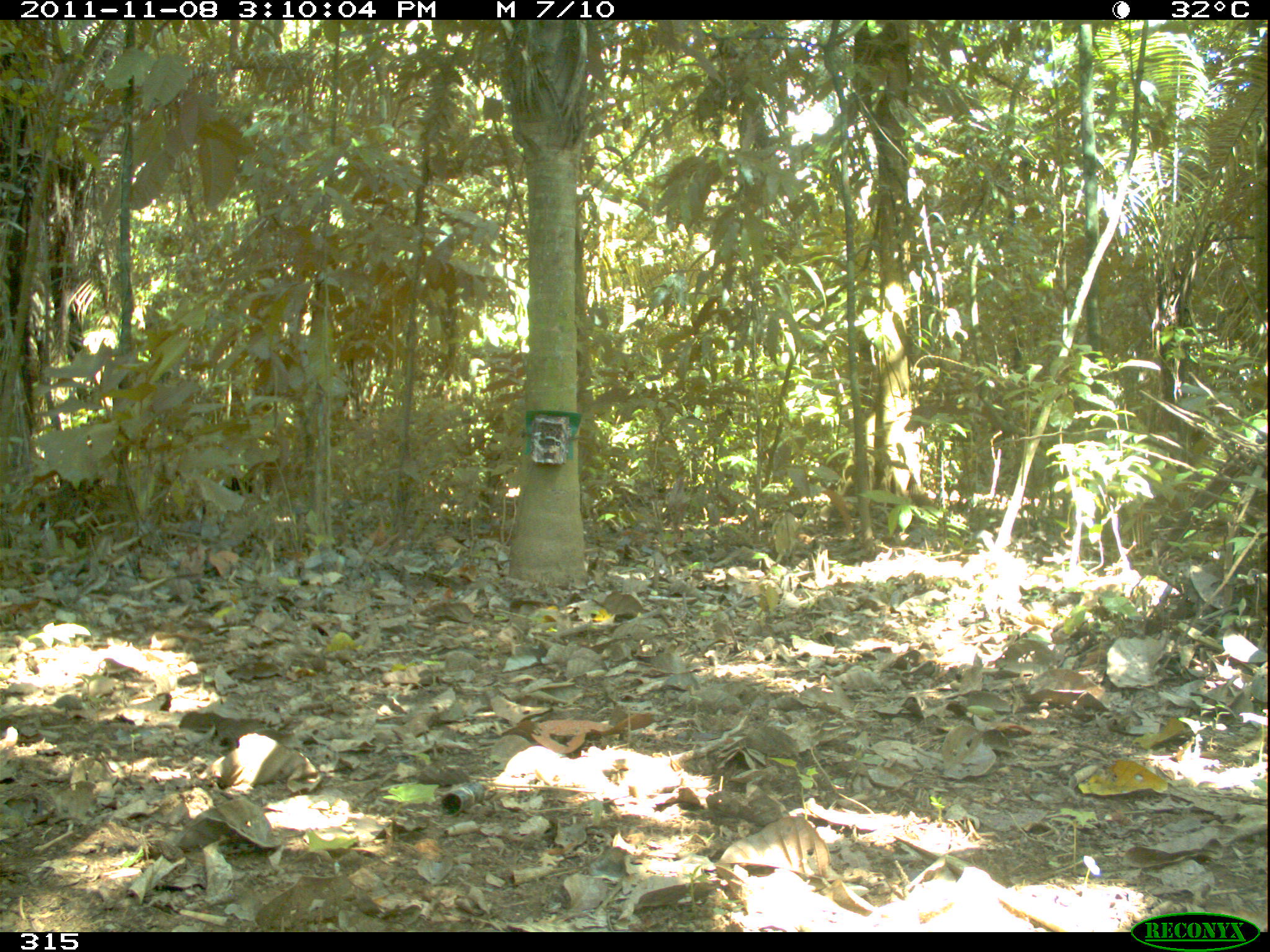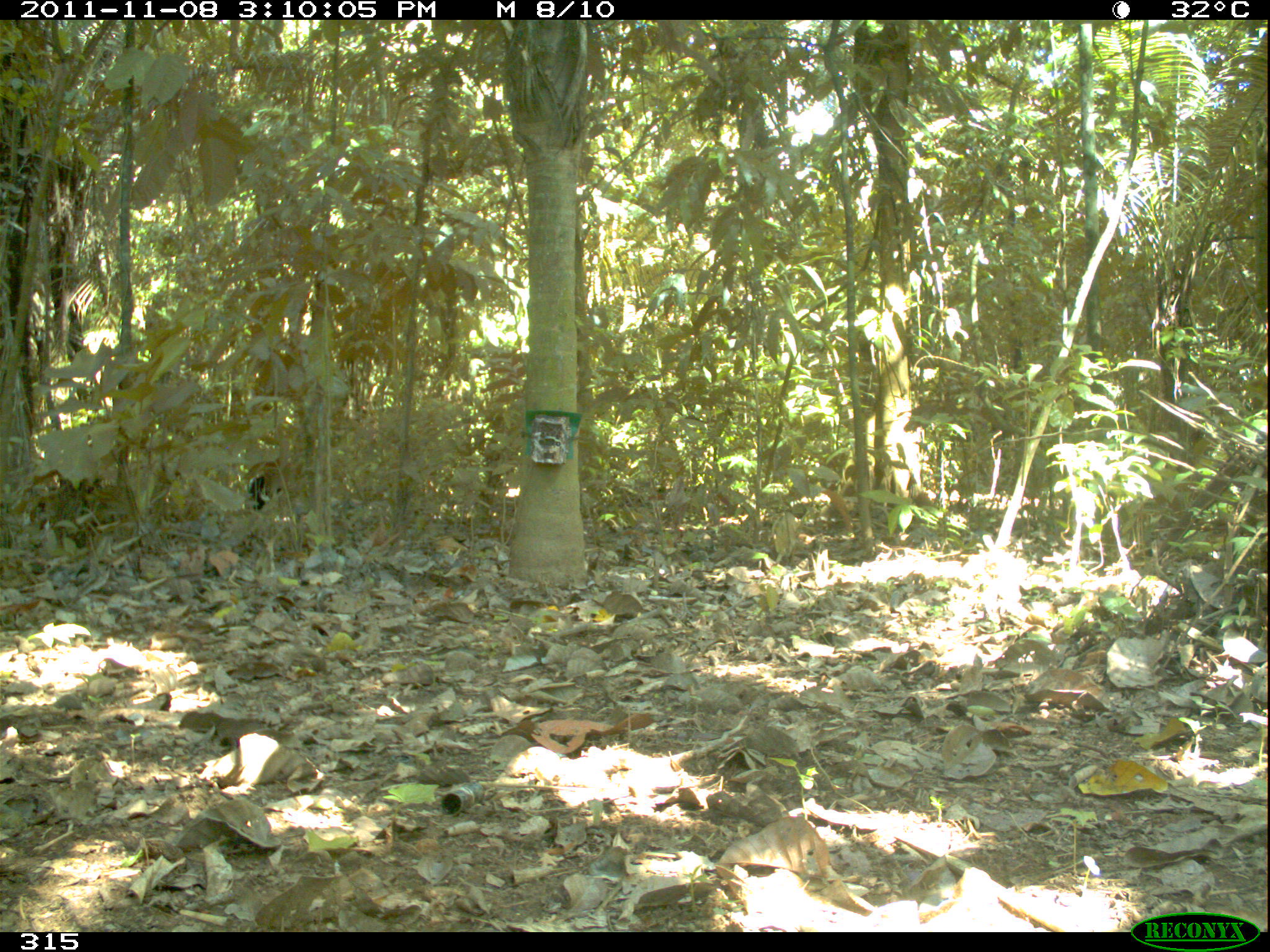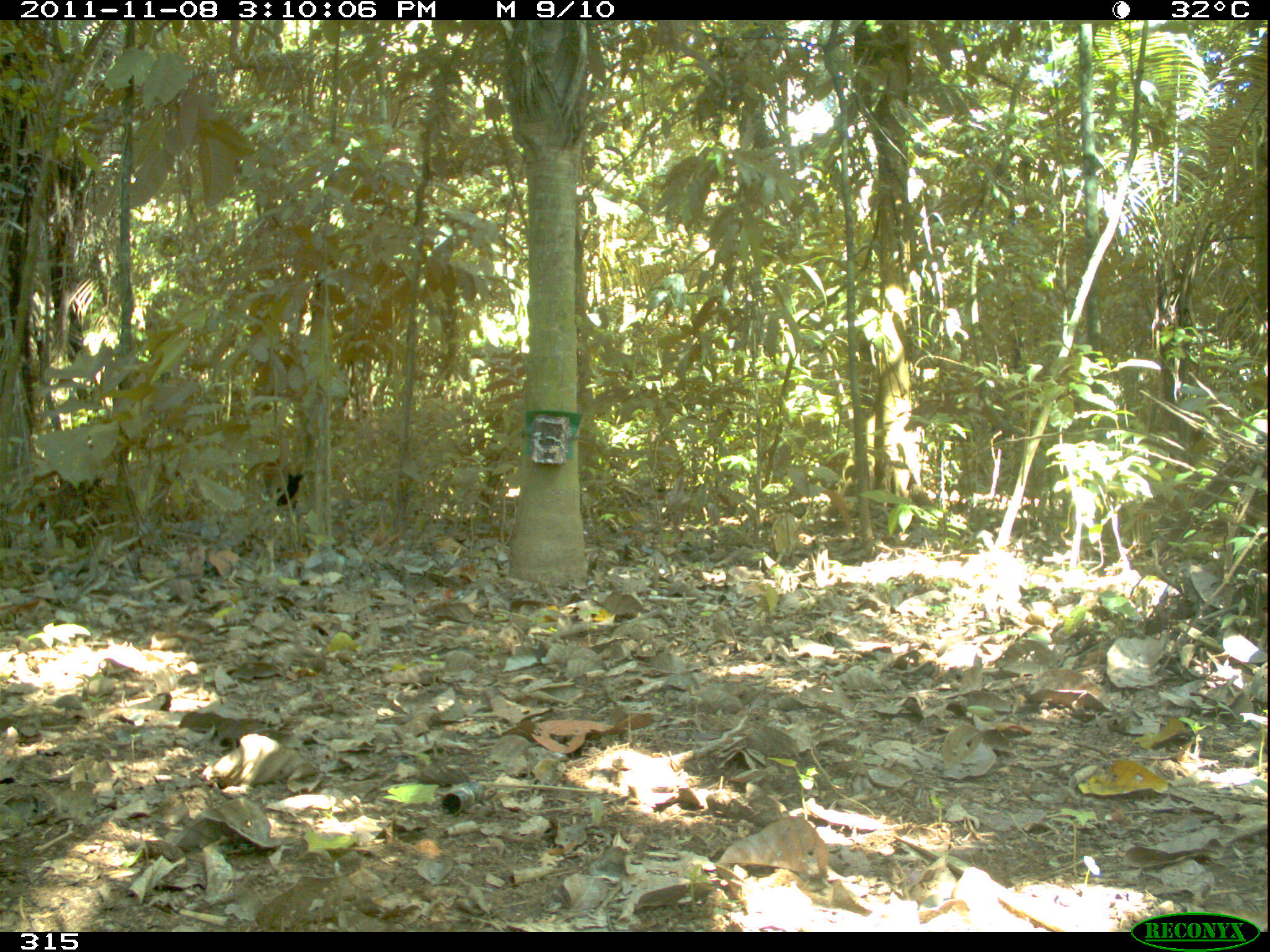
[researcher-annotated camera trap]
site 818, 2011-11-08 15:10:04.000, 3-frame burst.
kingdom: Animalia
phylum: Chordata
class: Aves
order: Gruiformes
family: Psophiidae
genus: Psophia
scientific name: Psophia leucoptera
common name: pale-winged trumpeter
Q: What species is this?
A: Psophia leucoptera (pale-winged trumpeter).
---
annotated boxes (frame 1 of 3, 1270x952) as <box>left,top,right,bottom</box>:
psophia leucoptera: <box>224,468,254,497</box>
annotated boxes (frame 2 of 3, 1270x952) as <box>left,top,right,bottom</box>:
psophia leucoptera: <box>238,472,273,512</box>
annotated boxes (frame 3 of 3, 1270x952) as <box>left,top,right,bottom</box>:
psophia leucoptera: <box>262,469,307,510</box>